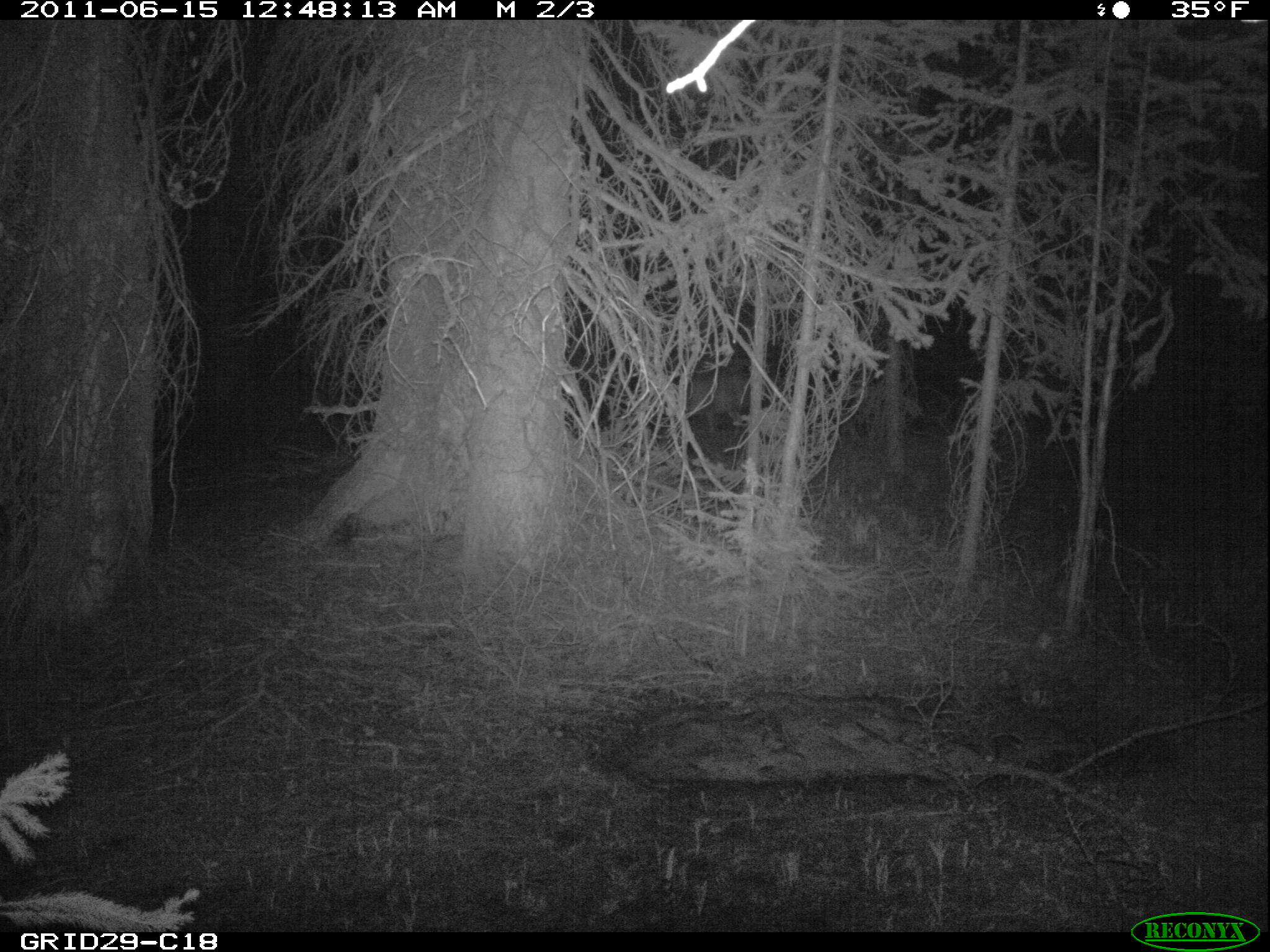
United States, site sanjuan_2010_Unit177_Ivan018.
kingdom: Animalia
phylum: Chordata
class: Mammalia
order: Artiodactyla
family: Cervidae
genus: Cervus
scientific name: Cervus elaphus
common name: red deer